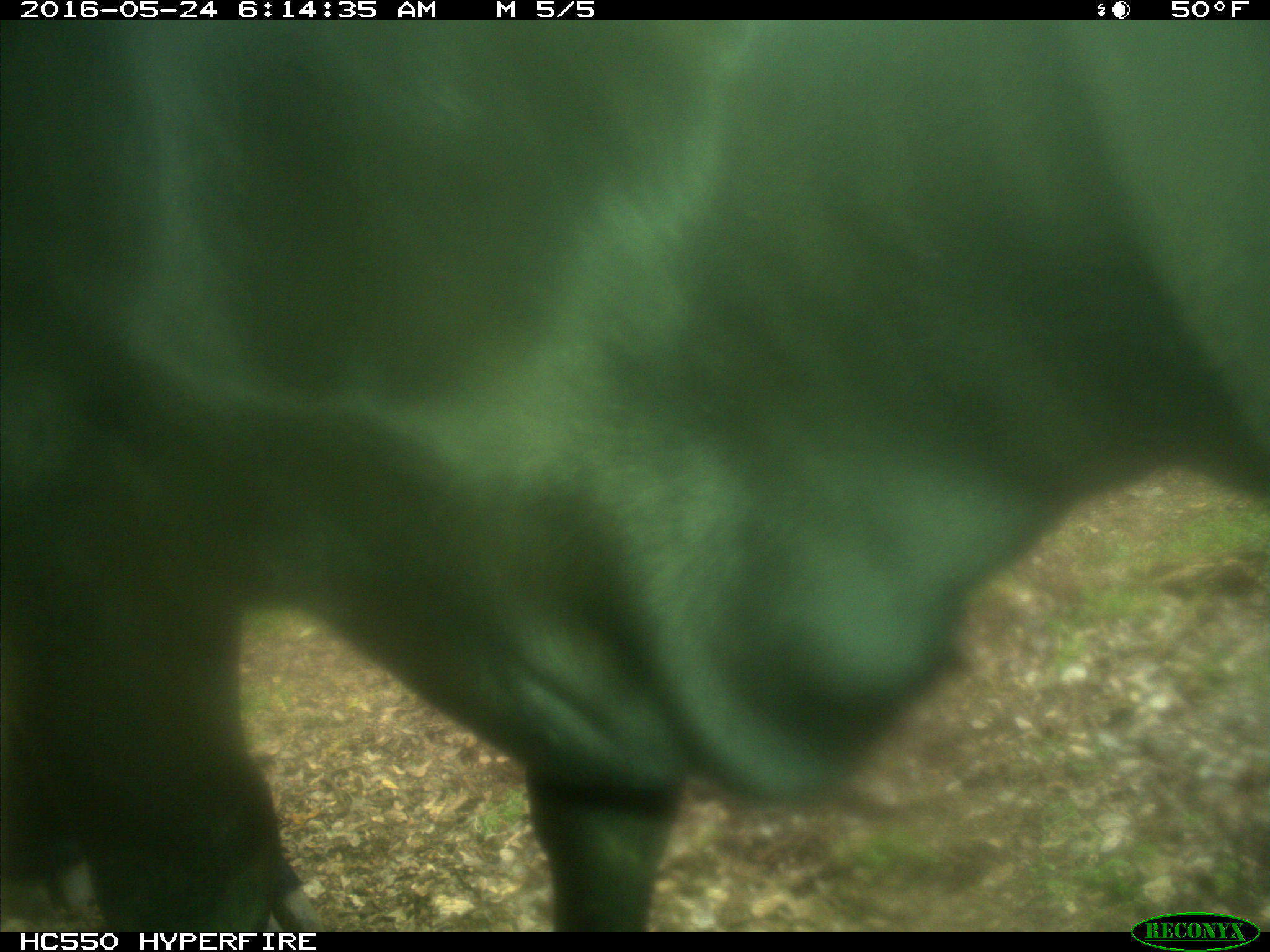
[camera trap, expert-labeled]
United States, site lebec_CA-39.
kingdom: Animalia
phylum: Chordata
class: Mammalia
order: Artiodactyla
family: Bovidae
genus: Bos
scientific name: Bos taurus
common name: domestic cow